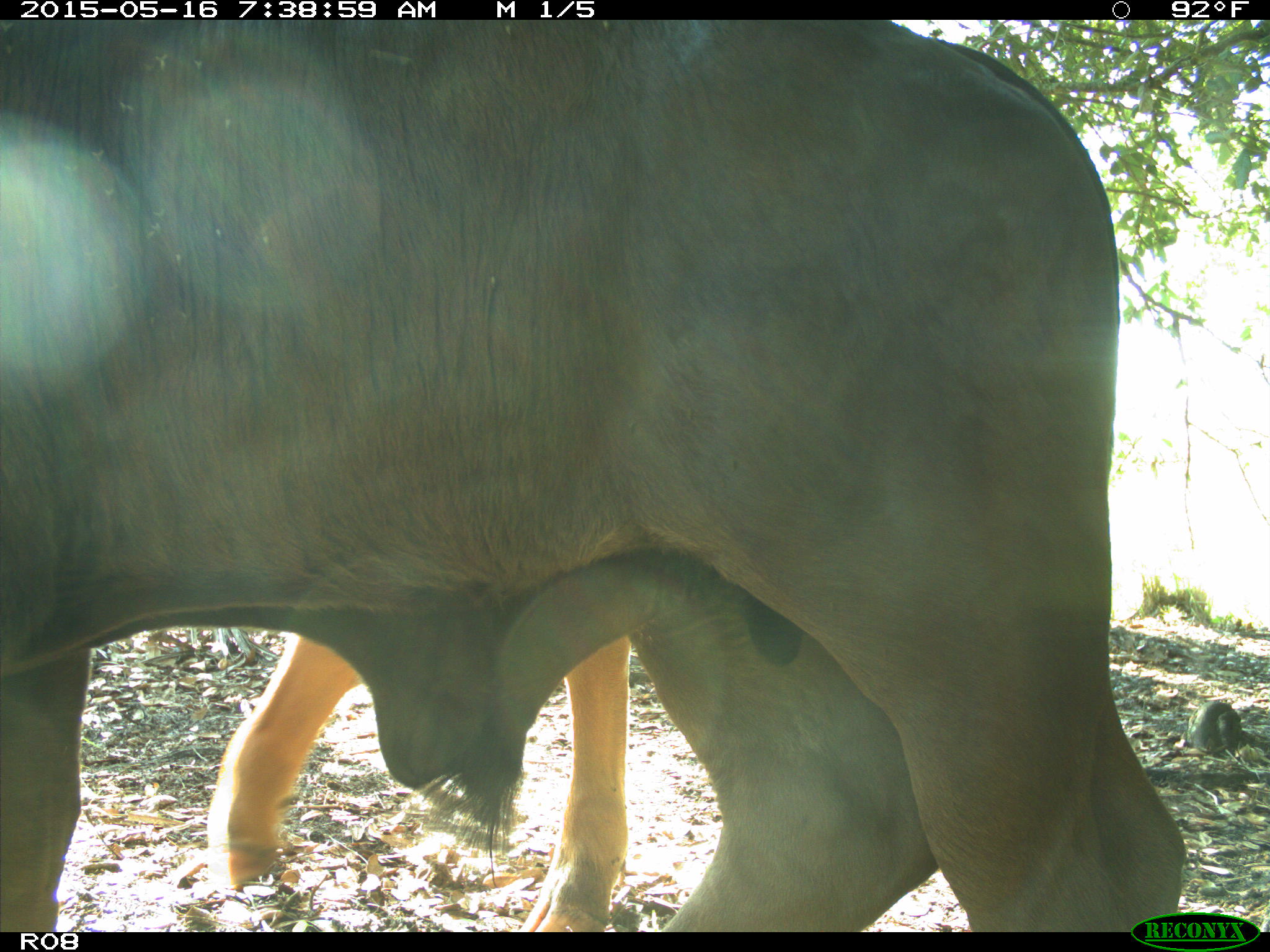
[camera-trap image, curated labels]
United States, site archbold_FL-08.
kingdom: Animalia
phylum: Chordata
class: Mammalia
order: Artiodactyla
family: Bovidae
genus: Bos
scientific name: Bos taurus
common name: domestic cow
Bos taurus (domestic cow).